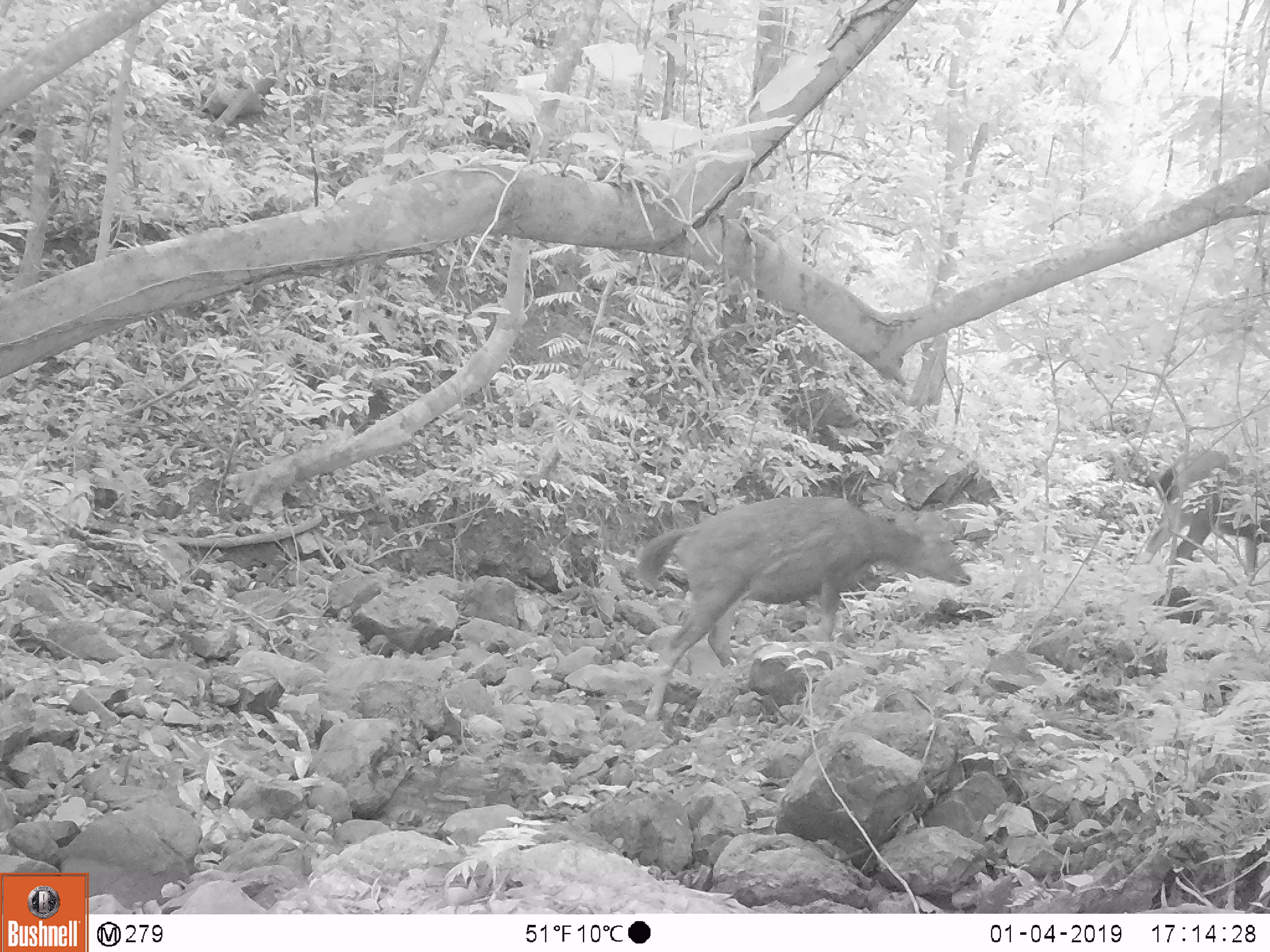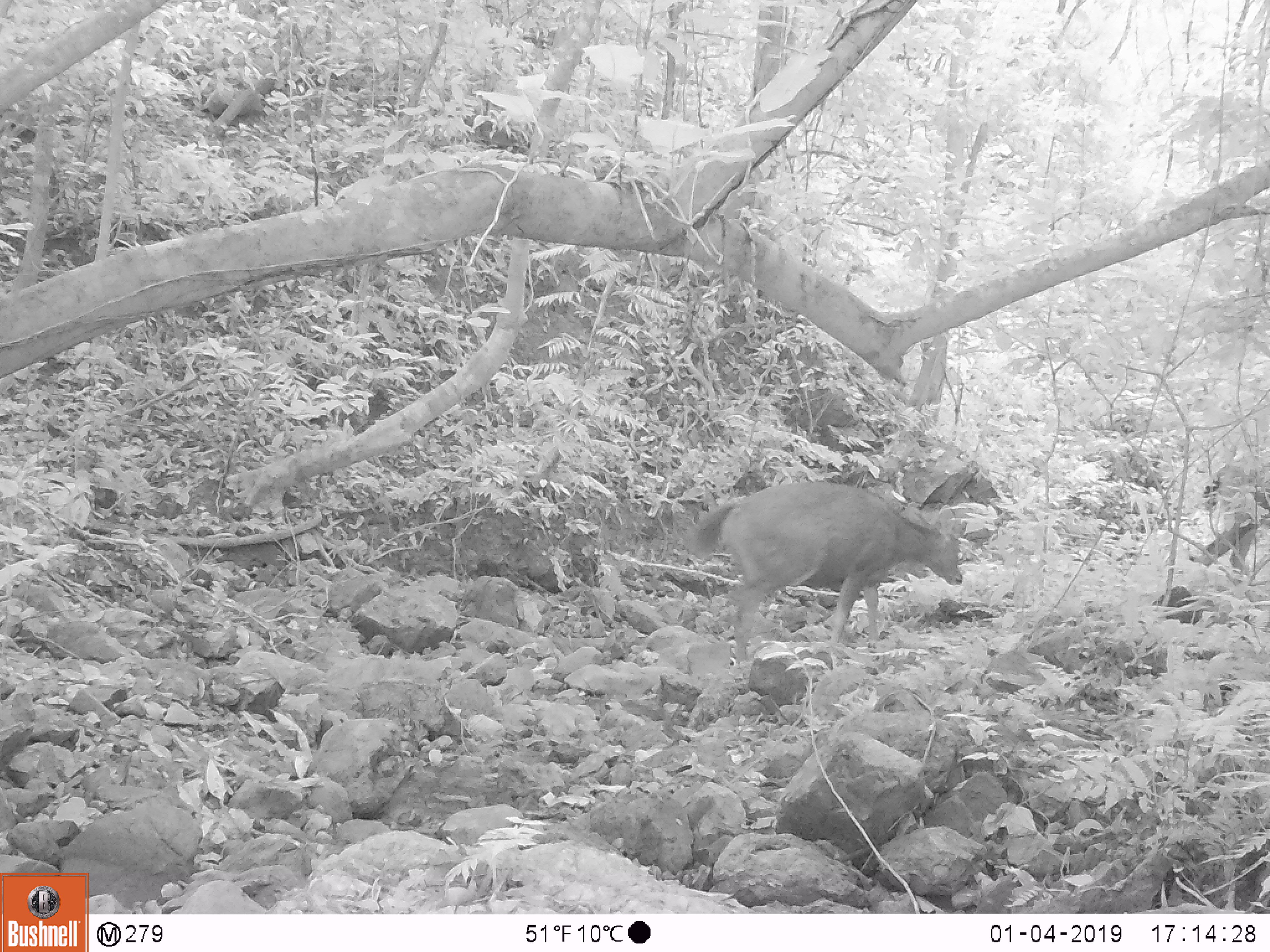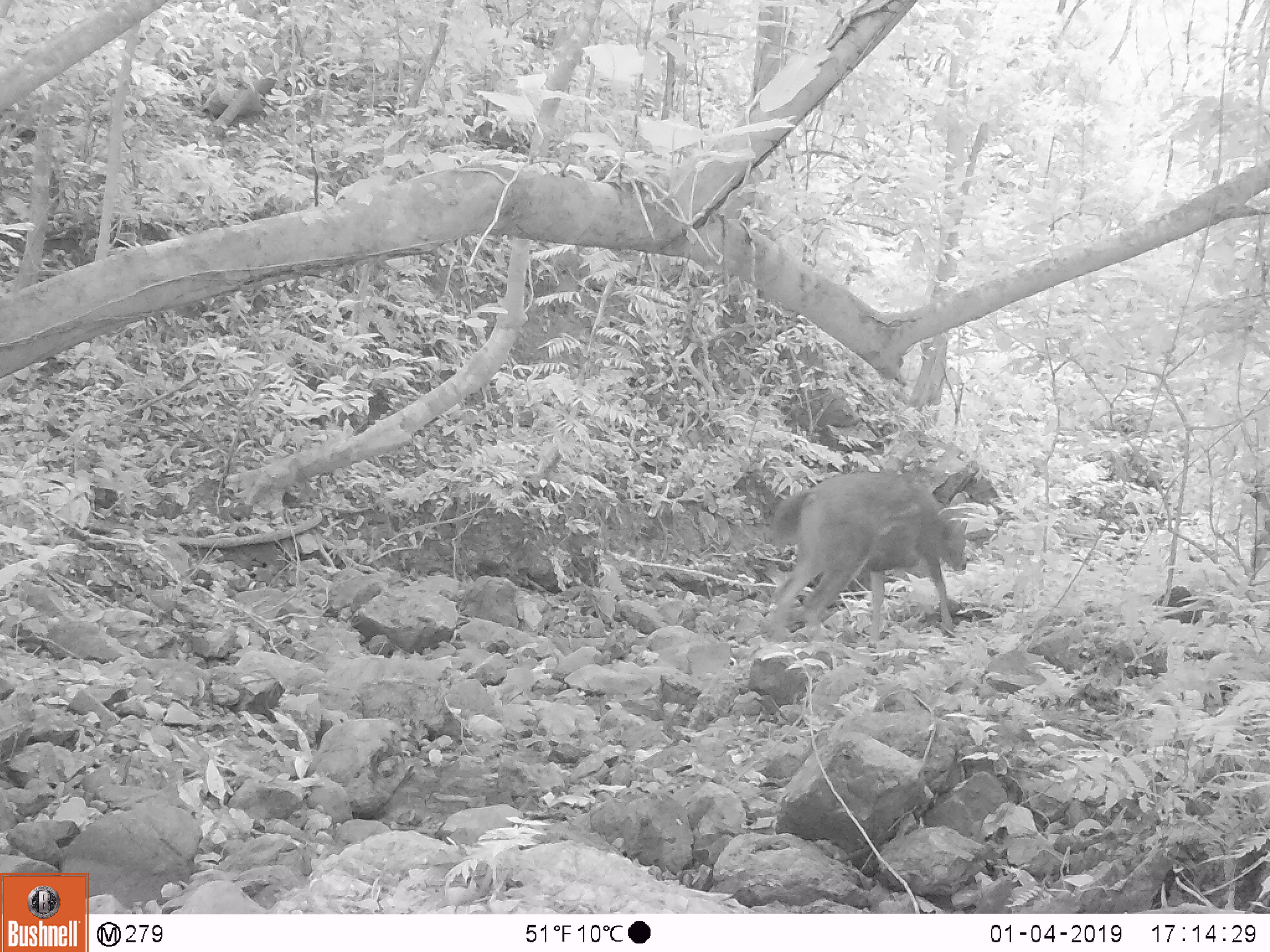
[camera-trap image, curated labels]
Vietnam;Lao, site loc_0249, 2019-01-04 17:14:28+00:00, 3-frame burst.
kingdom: Animalia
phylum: Chordata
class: Mammalia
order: Artiodactyla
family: Cervidae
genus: Rusa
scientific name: Rusa unicolor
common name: sambar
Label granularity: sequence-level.